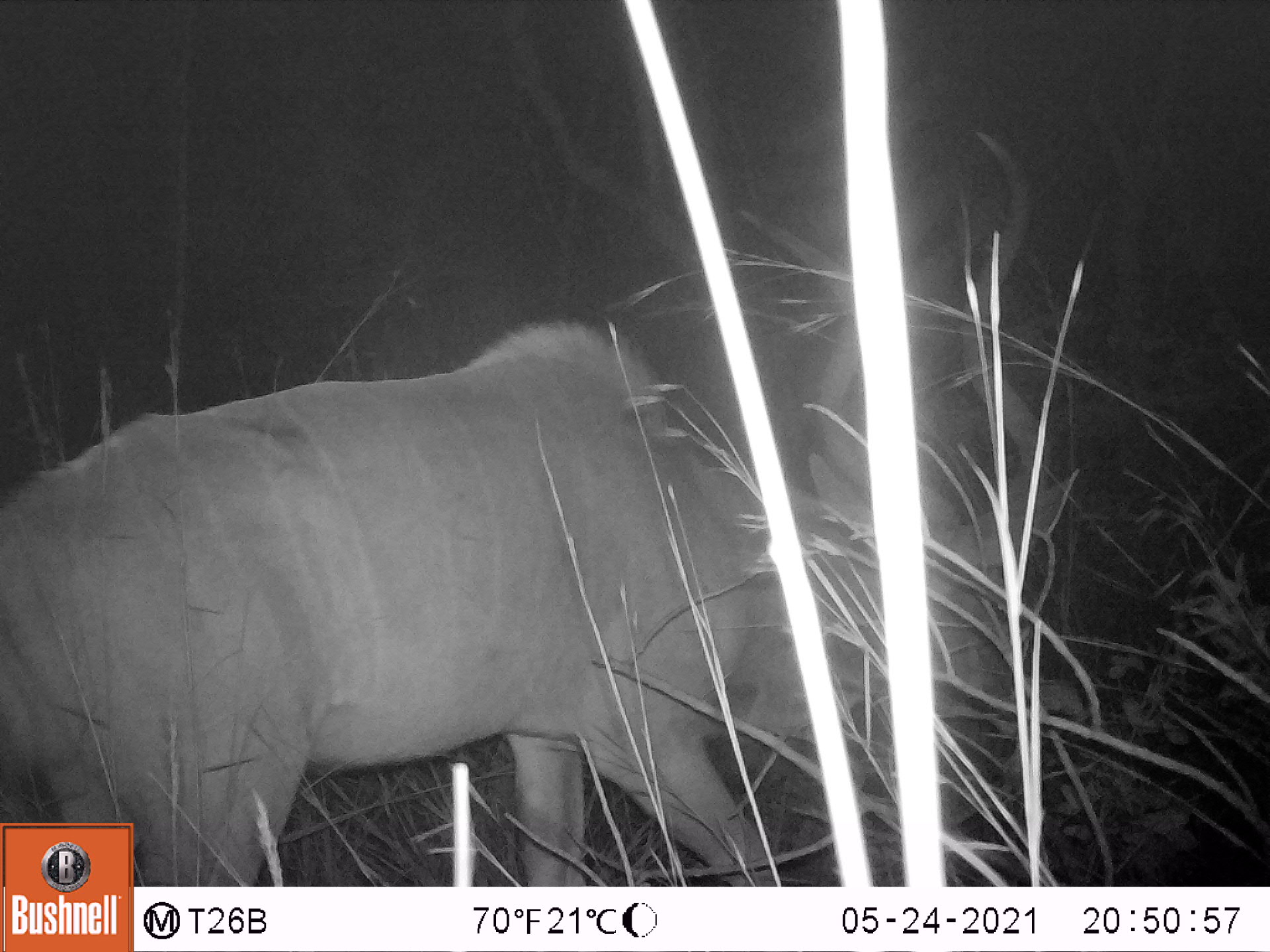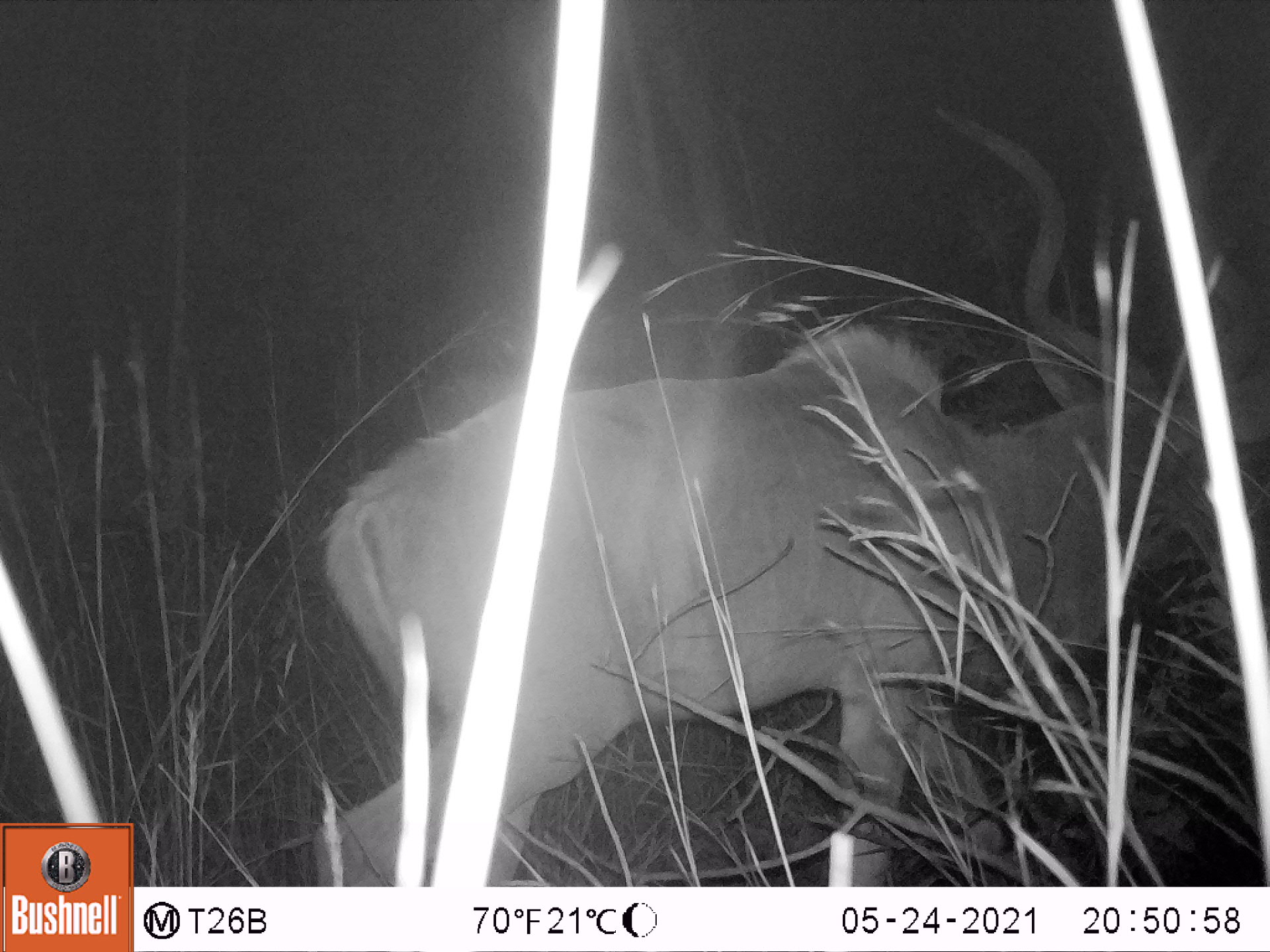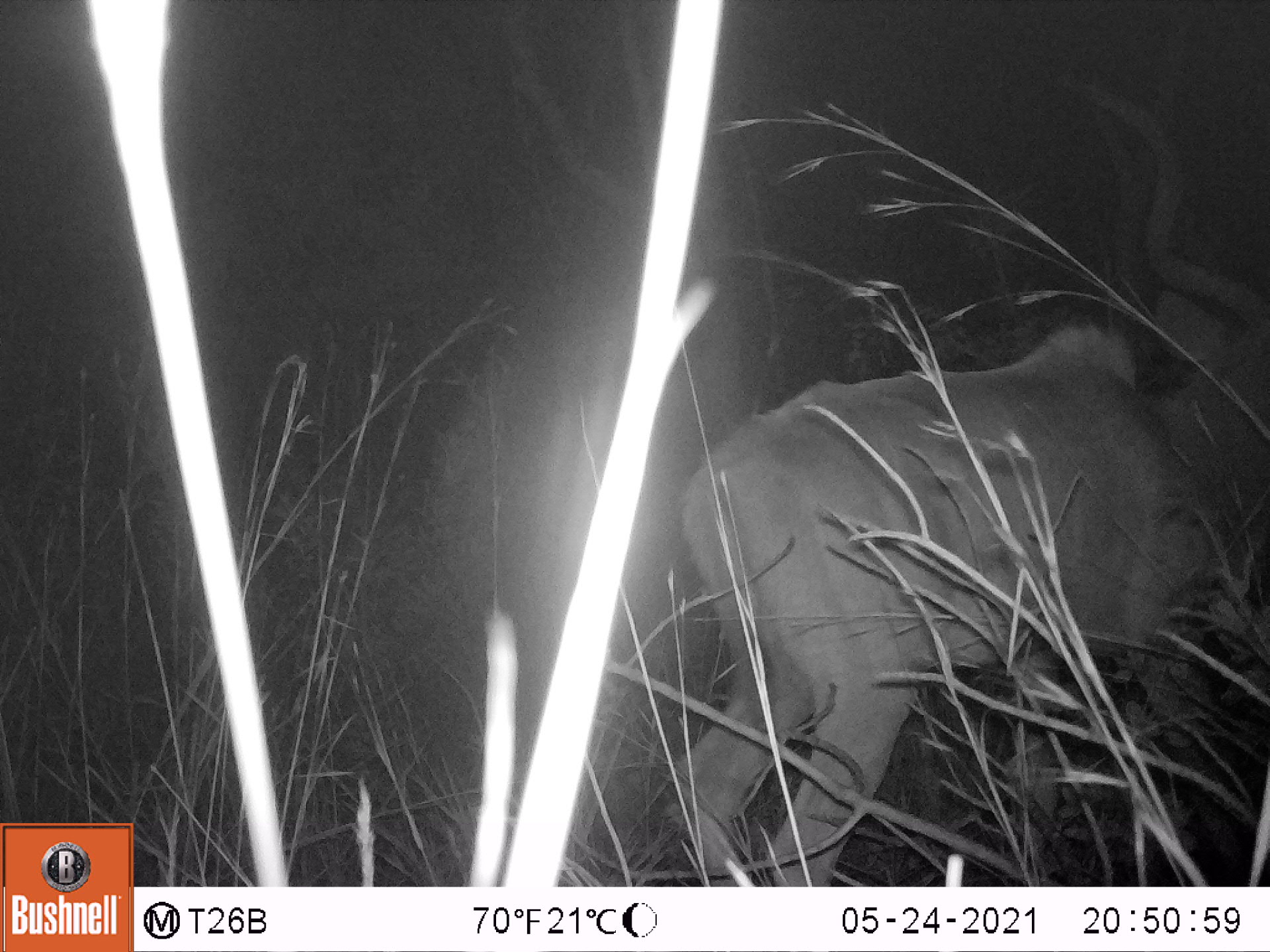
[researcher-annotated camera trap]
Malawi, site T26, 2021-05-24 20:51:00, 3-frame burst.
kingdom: Animalia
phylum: Chordata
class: Mammalia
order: Artiodactyla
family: Bovidae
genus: Tragelaphus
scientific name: Tragelaphus strepsiceros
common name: greater kudu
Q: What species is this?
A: Greater kudu (Tragelaphus strepsiceros).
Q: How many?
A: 1.